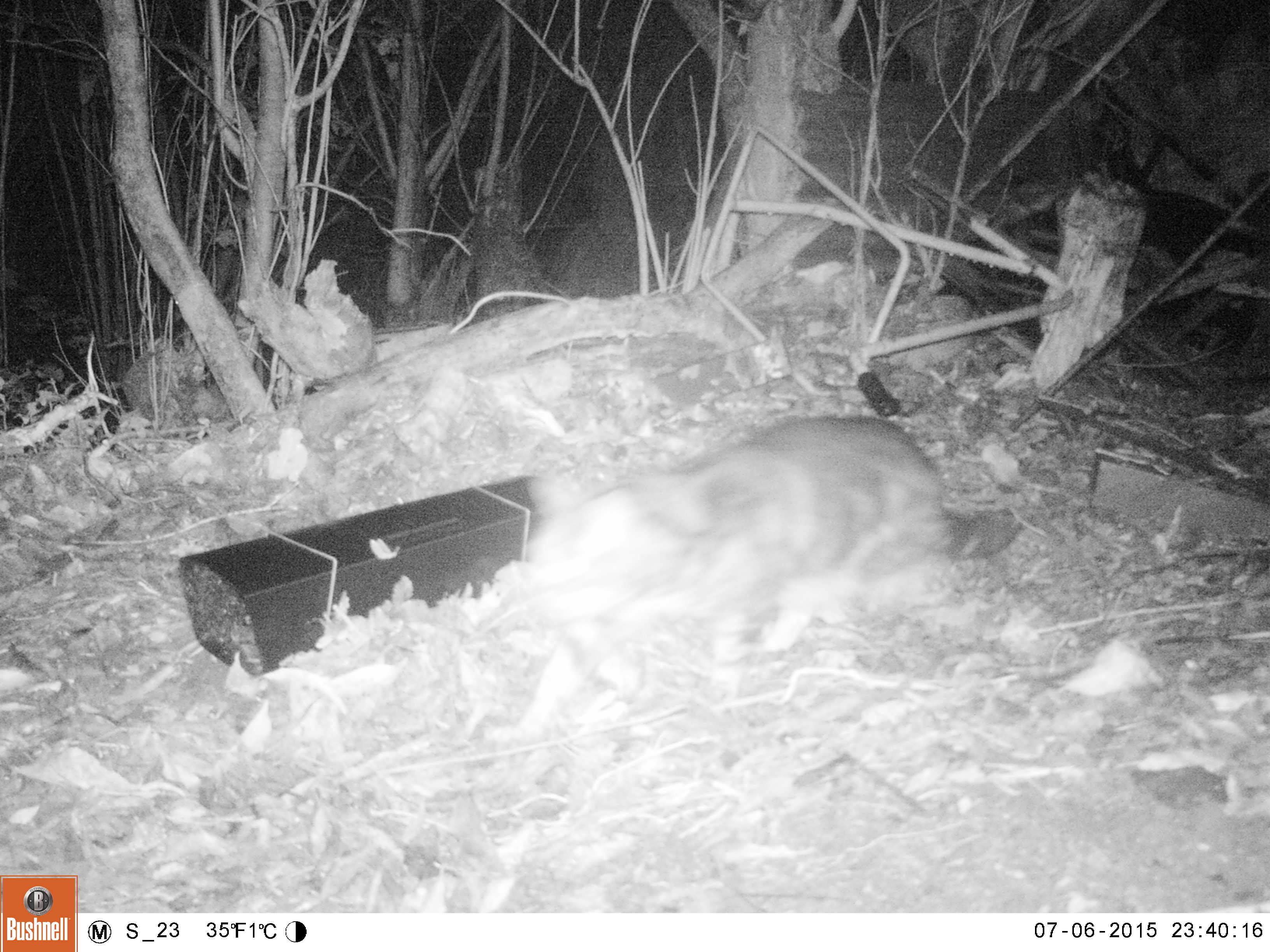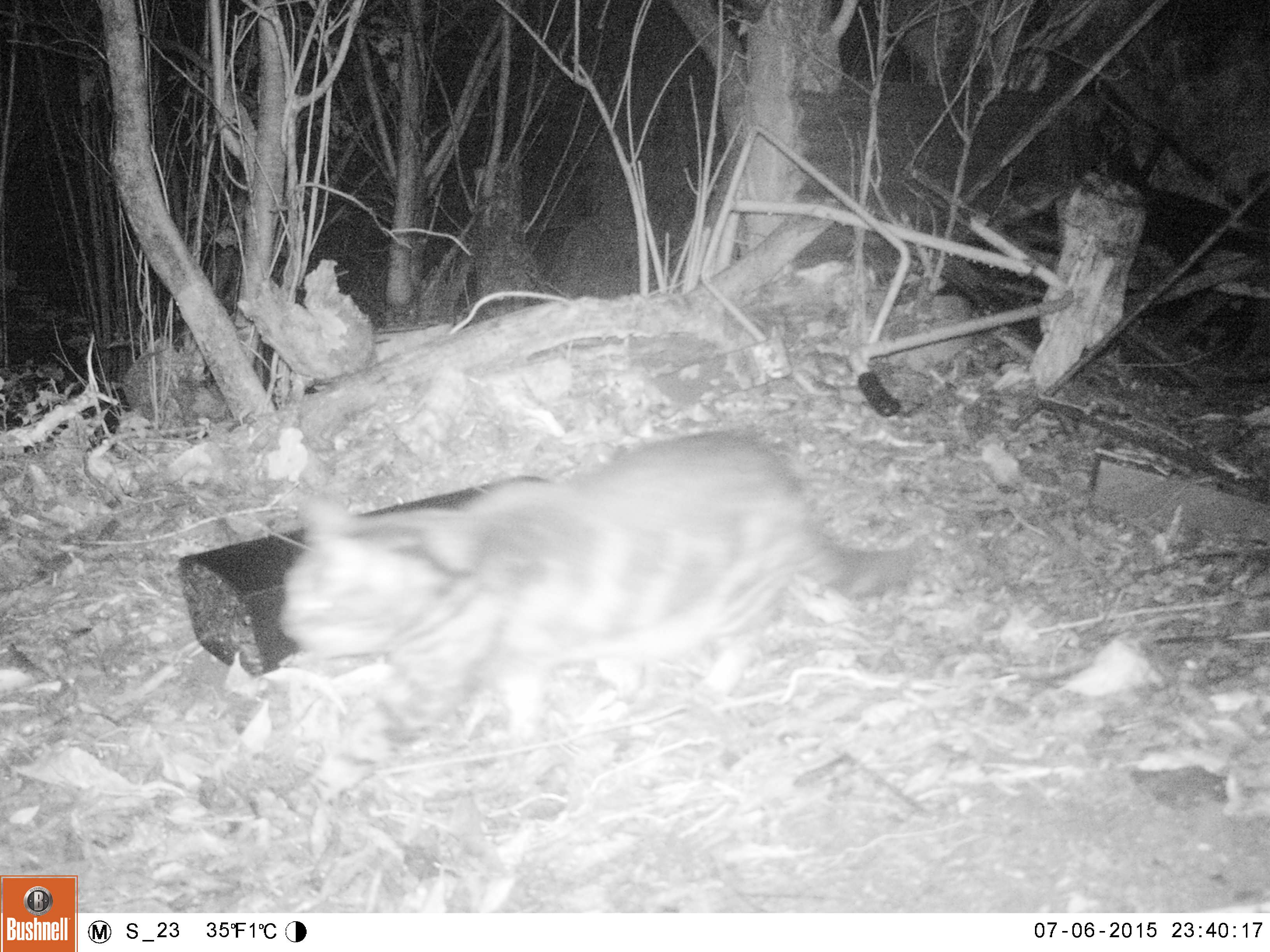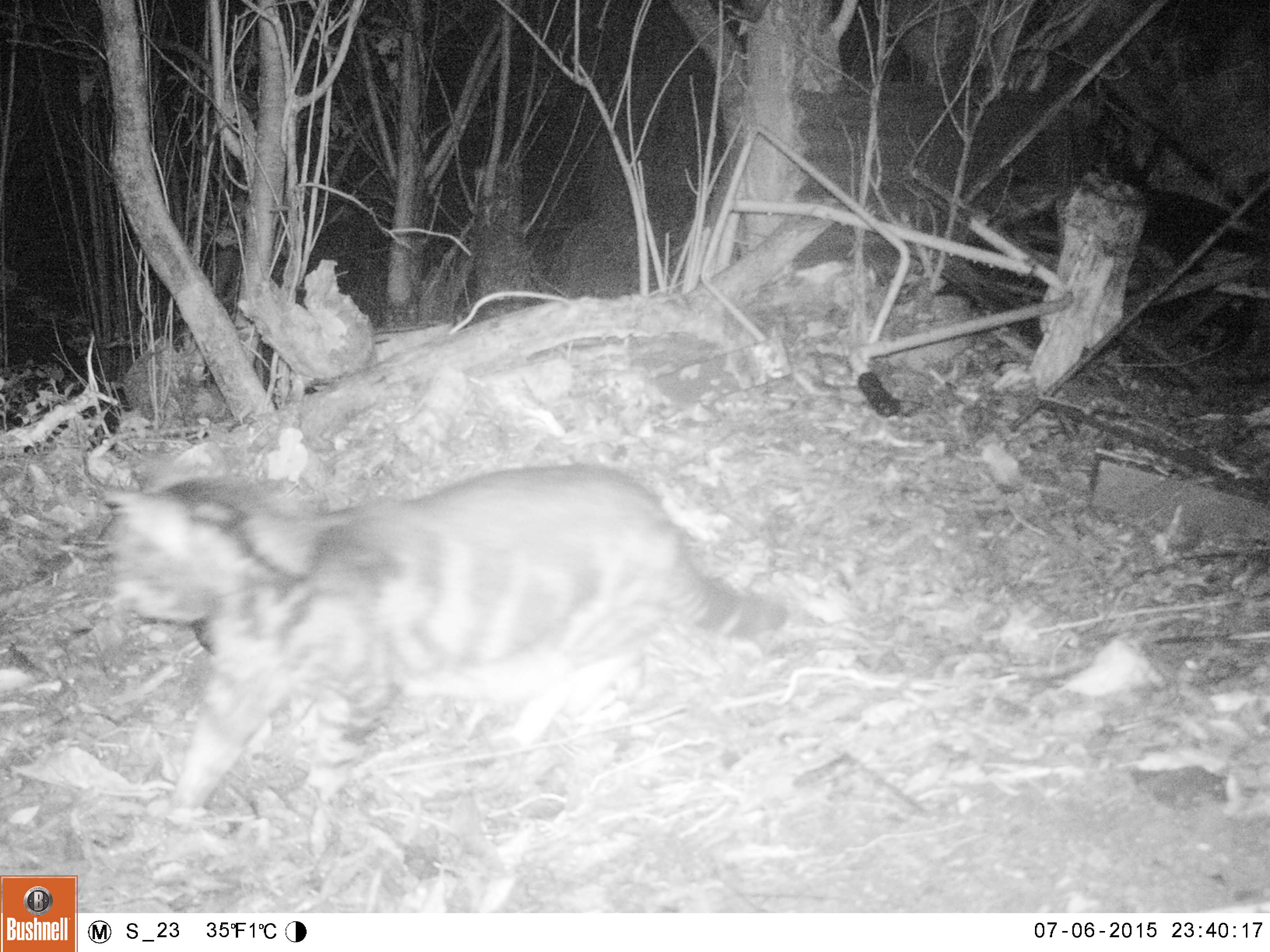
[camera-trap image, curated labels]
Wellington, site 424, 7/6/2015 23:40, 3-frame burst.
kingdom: Animalia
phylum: Chordata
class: Mammalia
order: Carnivora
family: Felidae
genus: Felis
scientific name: Felis catus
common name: cat